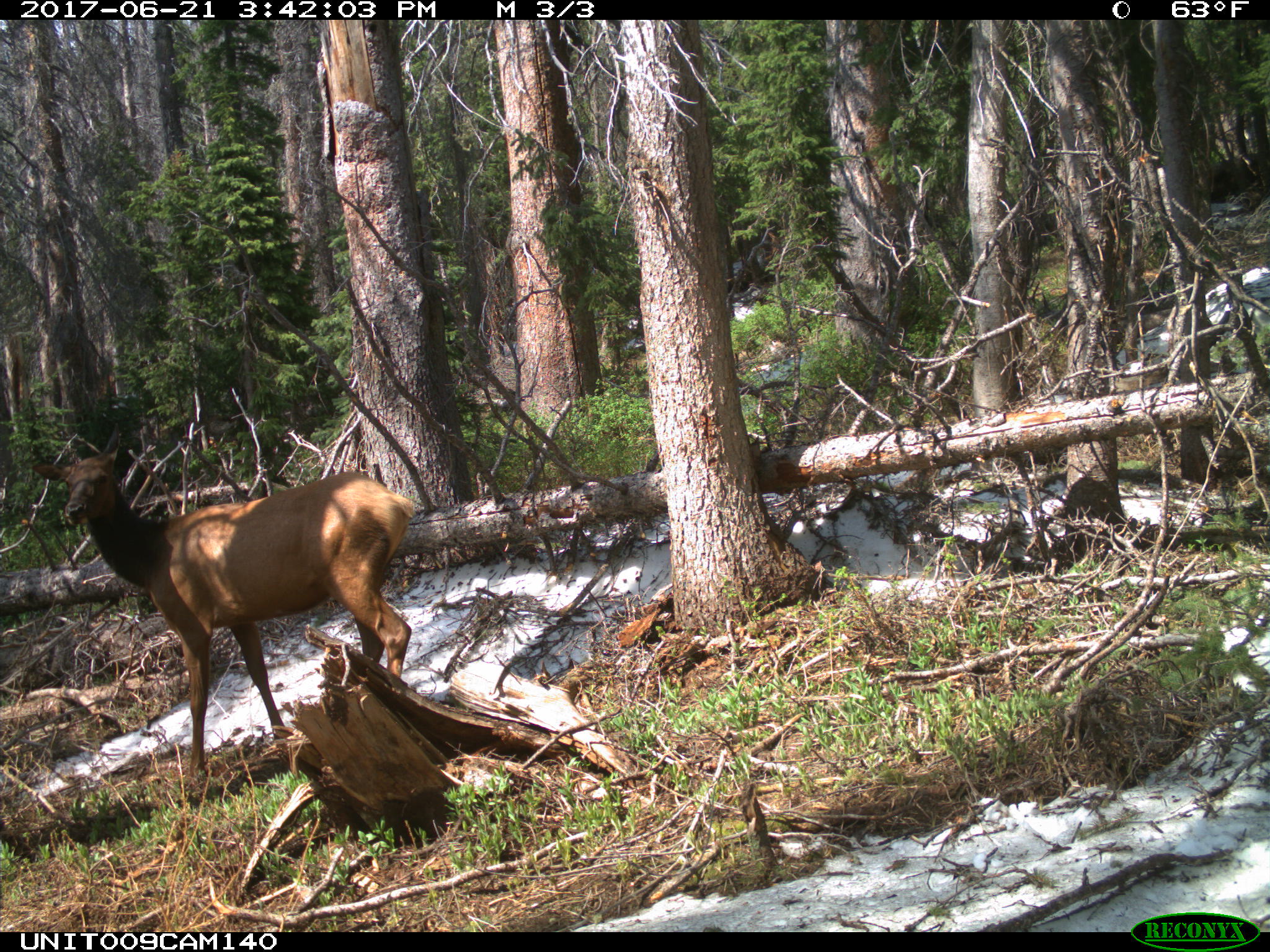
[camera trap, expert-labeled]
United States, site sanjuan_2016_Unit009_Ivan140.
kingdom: Animalia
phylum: Chordata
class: Mammalia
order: Artiodactyla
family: Cervidae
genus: Cervus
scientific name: Cervus elaphus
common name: red deer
Cervus elaphus (red deer).